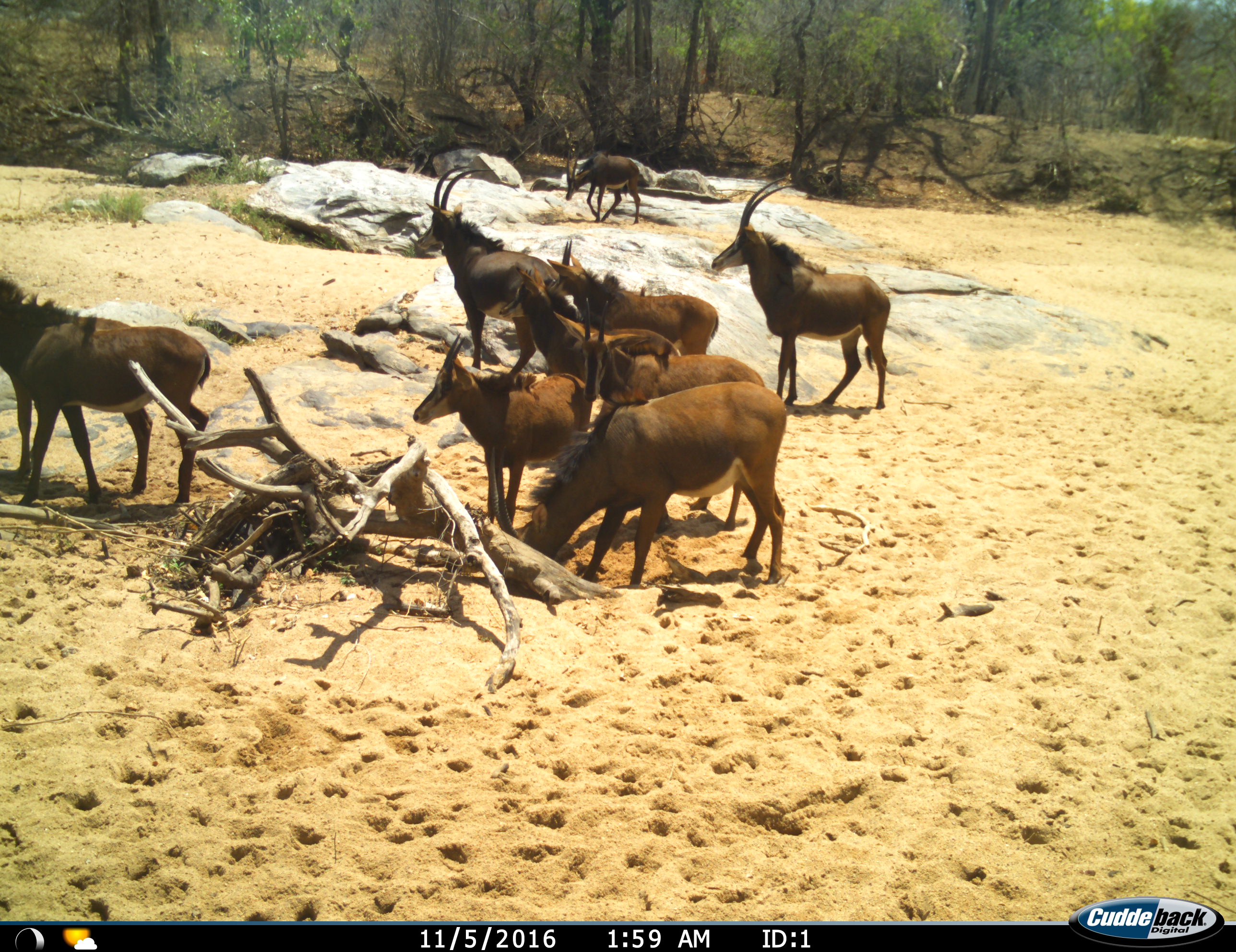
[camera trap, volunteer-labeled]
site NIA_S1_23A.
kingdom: Animalia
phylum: Chordata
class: Mammalia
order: Artiodactyla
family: Bovidae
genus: Hippotragus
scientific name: Hippotragus niger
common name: sable antelope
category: sable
Sable (sable antelope) (Hippotragus niger), count 10. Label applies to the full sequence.